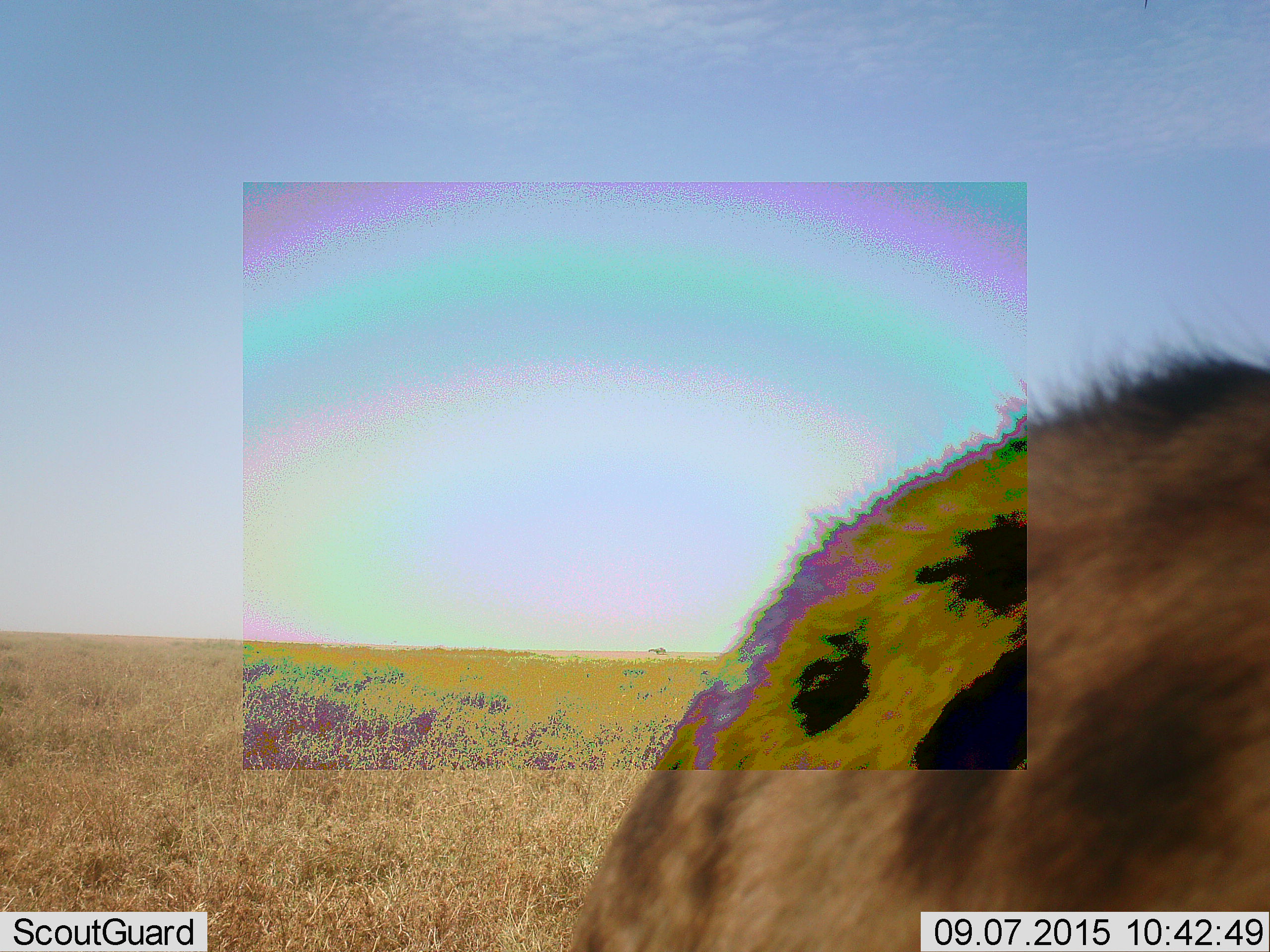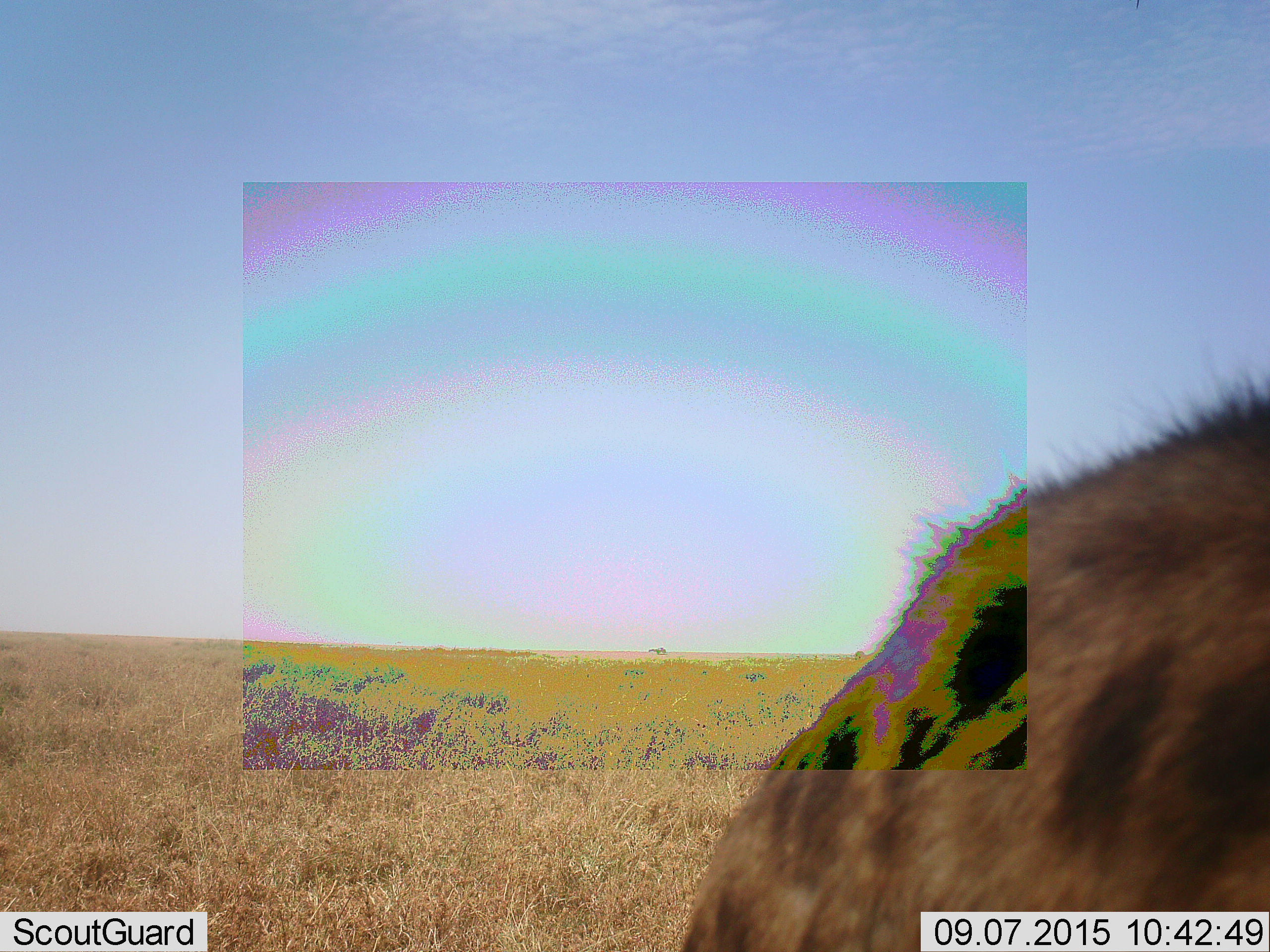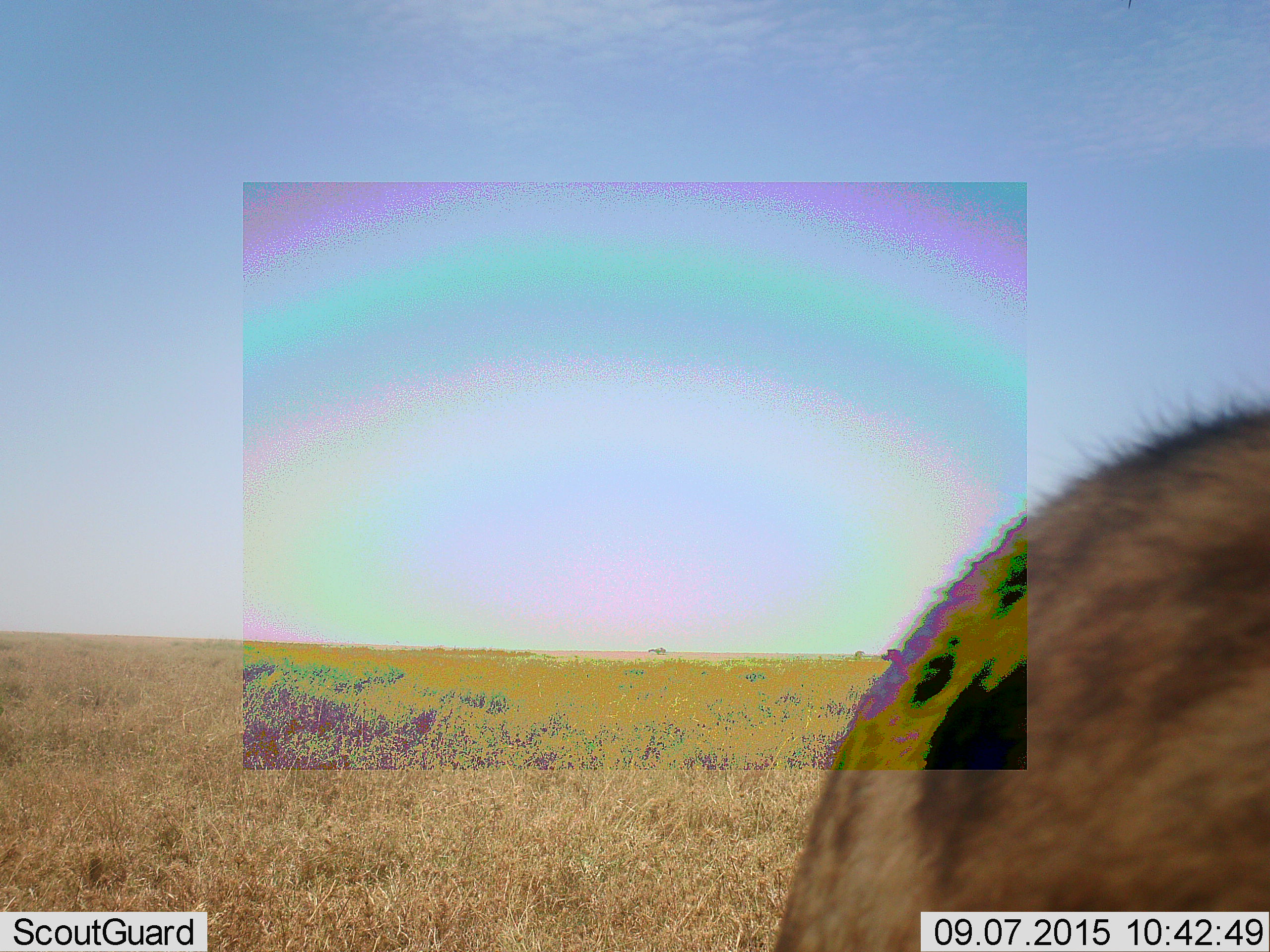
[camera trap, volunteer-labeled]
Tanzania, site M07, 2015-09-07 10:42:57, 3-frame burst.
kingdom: Animalia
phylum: Chordata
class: Mammalia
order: Carnivora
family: Hyaenidae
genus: Crocuta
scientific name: Crocuta crocuta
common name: spotted hyena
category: hyenaspotted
Hyenaspotted (spotted hyena) (Crocuta crocuta), count 1. Behavior (volunteer vote fractions): standing 25%, resting 0%, moving 75%, interacting 0%. Young present (vote fraction): 0%. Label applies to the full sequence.